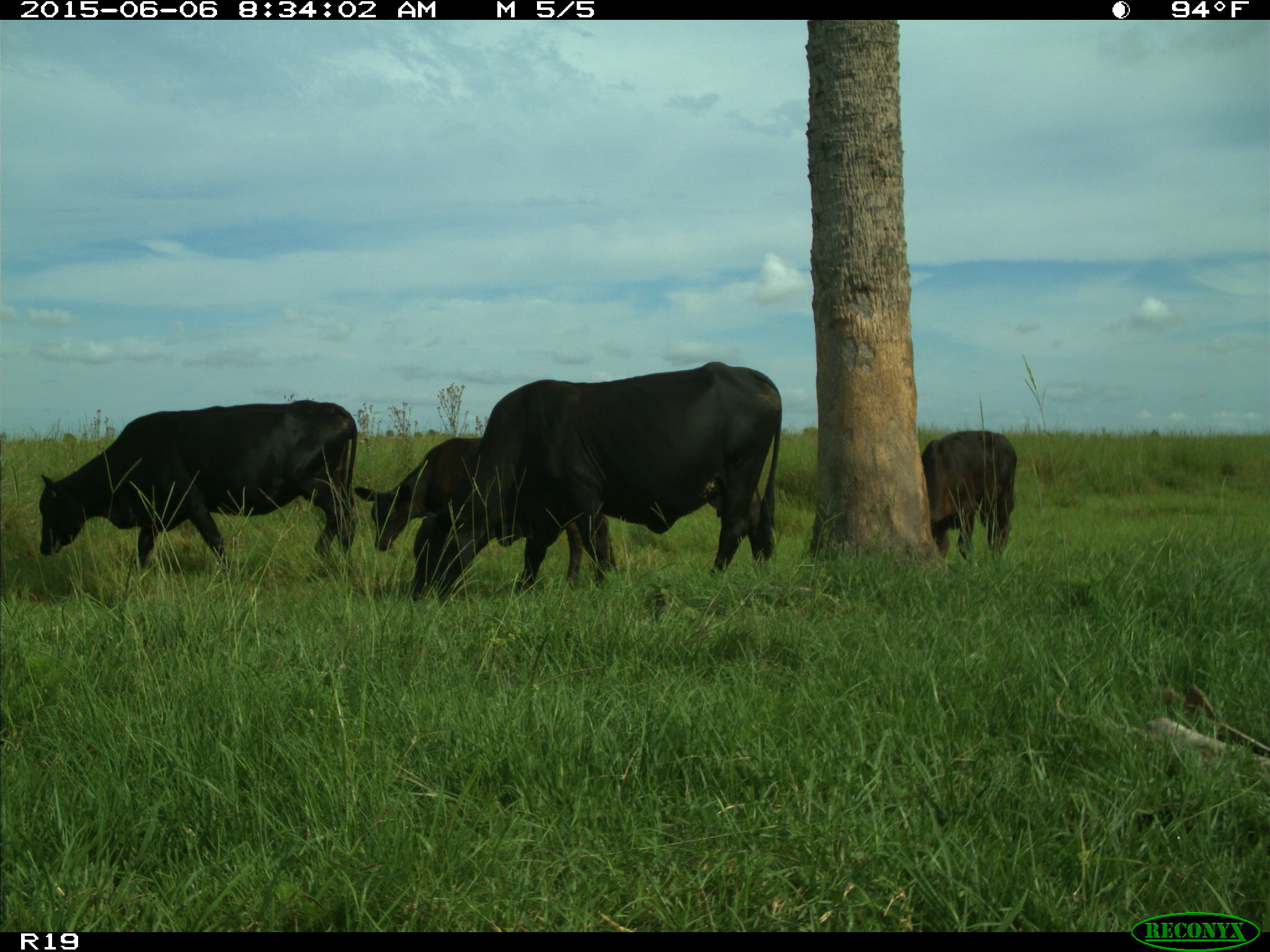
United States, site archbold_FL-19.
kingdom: Animalia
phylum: Chordata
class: Mammalia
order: Artiodactyla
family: Bovidae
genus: Bos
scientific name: Bos taurus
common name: domestic cow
Bos taurus (domestic cow).